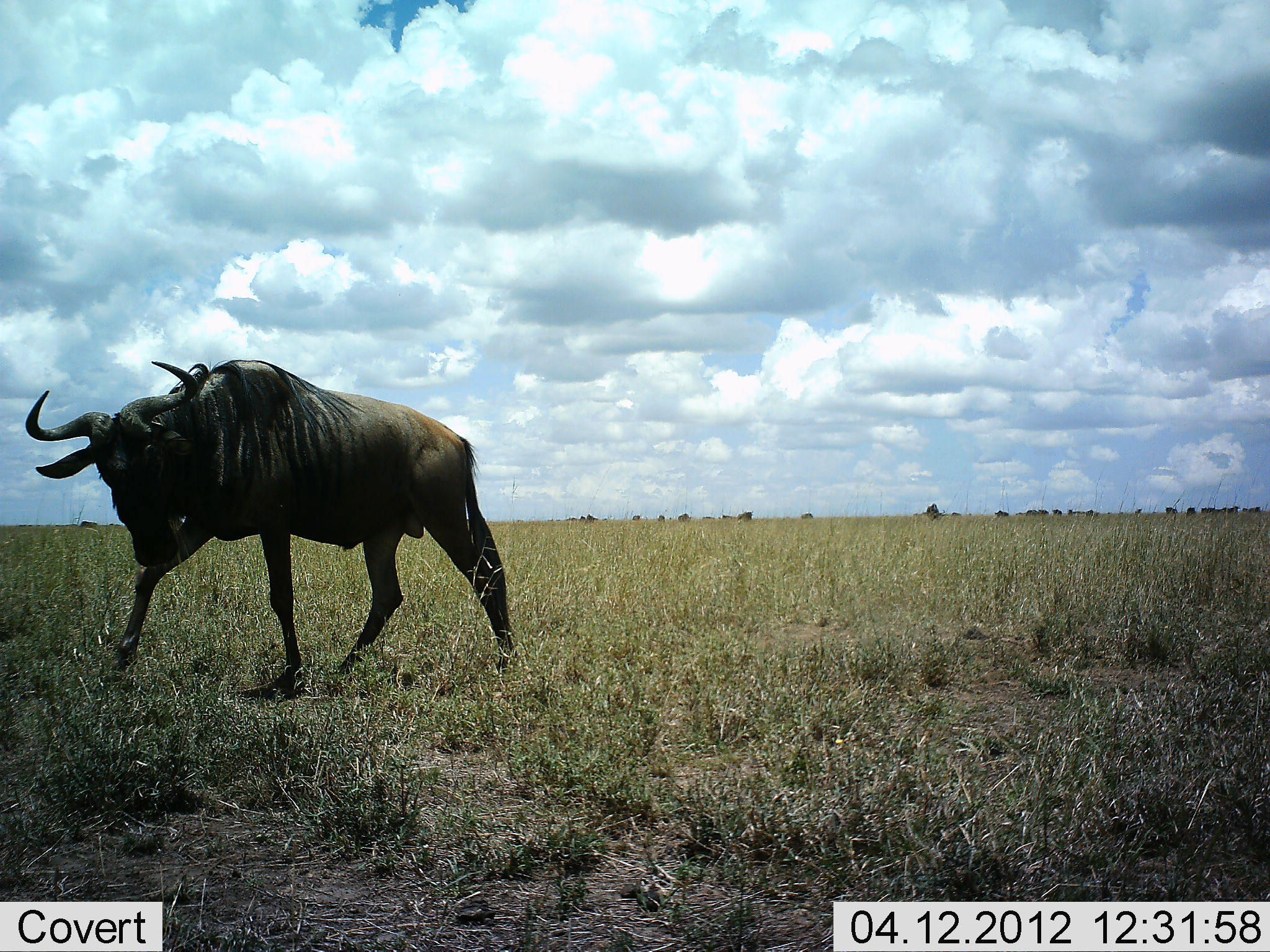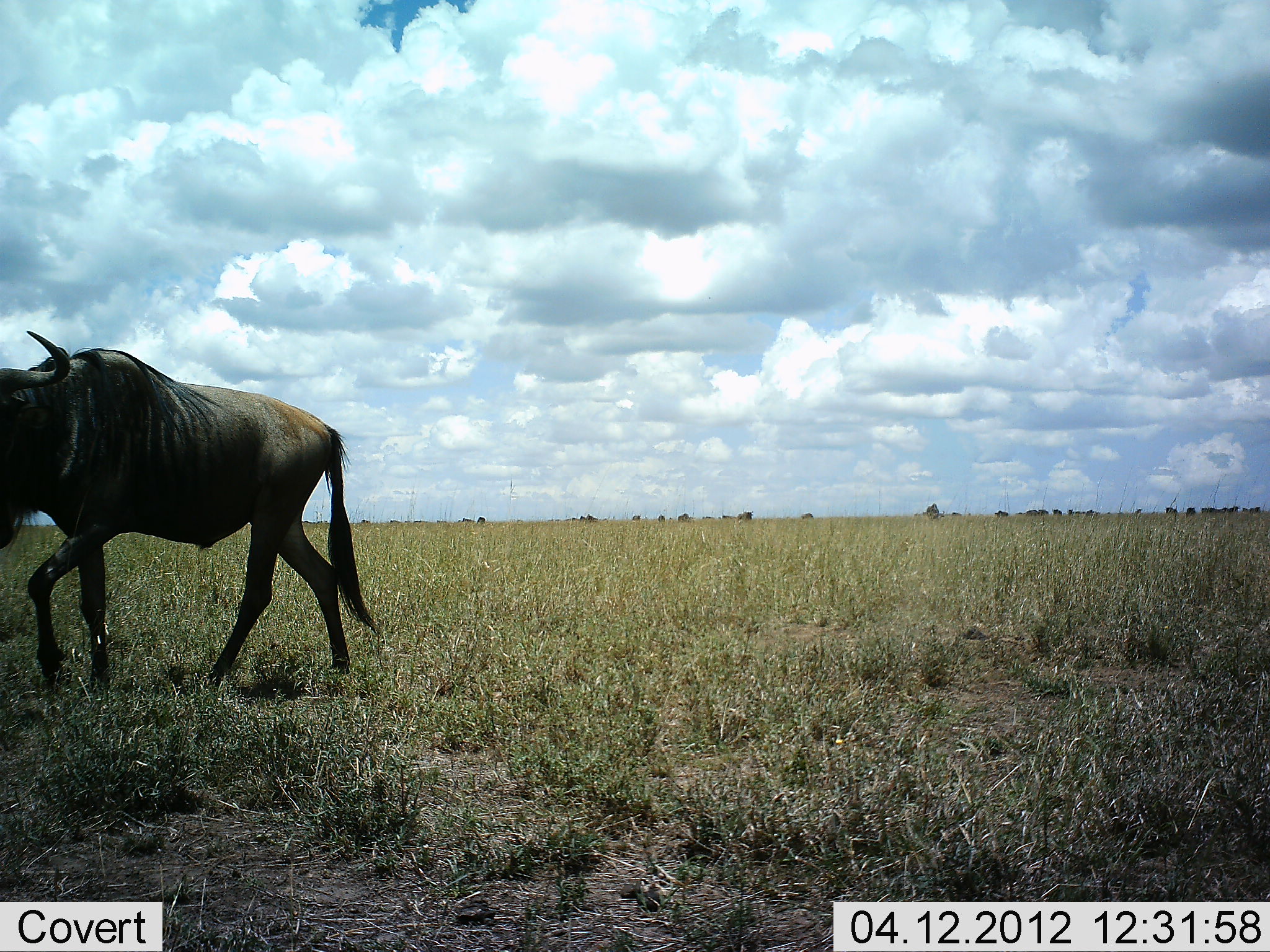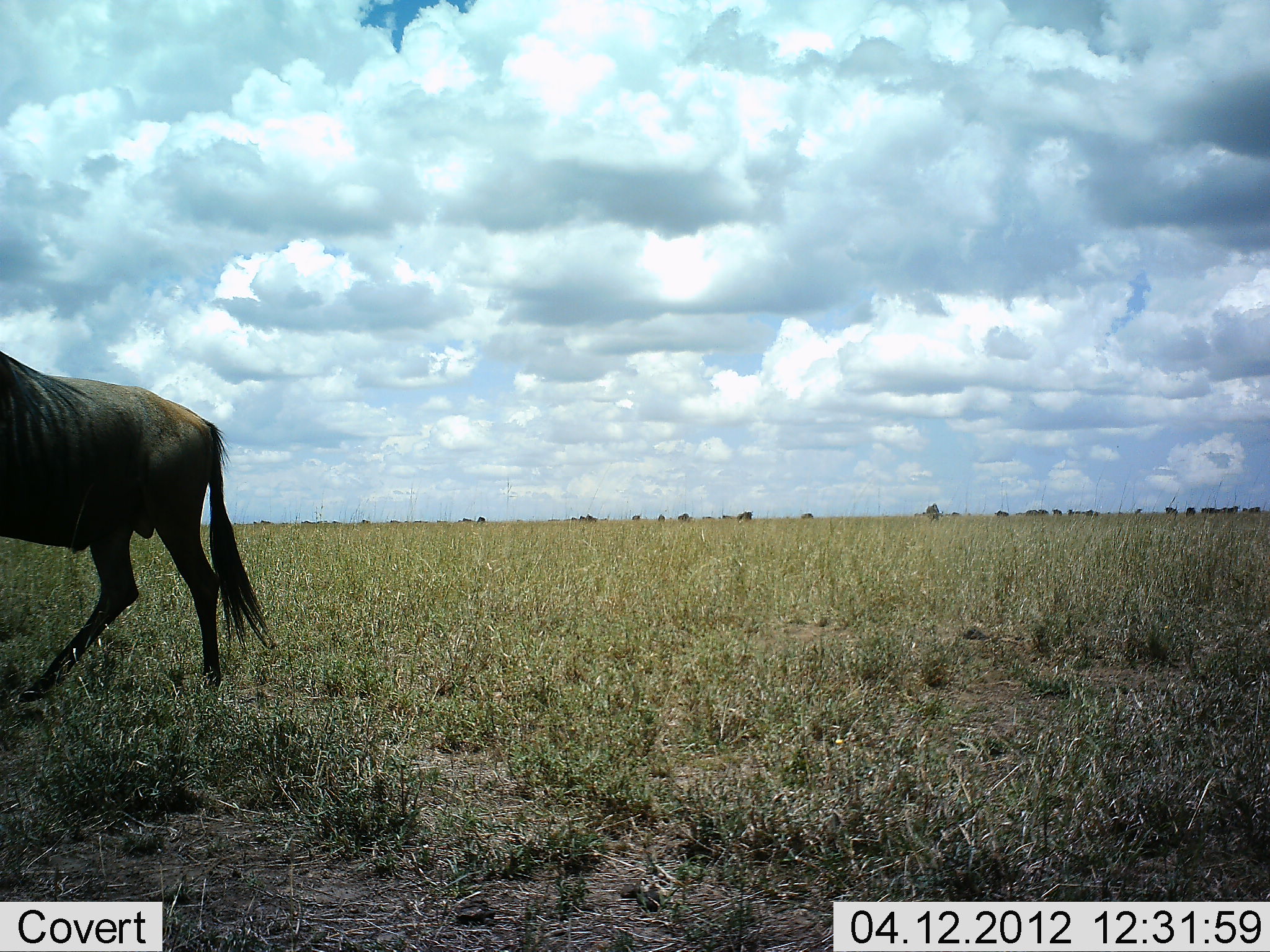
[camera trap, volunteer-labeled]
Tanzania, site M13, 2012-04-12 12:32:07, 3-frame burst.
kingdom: Animalia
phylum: Chordata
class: Mammalia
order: Artiodactyla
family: Bovidae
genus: Connochaetes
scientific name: Connochaetes taurinus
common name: blue wildebeest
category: wildebeest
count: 1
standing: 0%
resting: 0%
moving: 100%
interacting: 3%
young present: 0%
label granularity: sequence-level